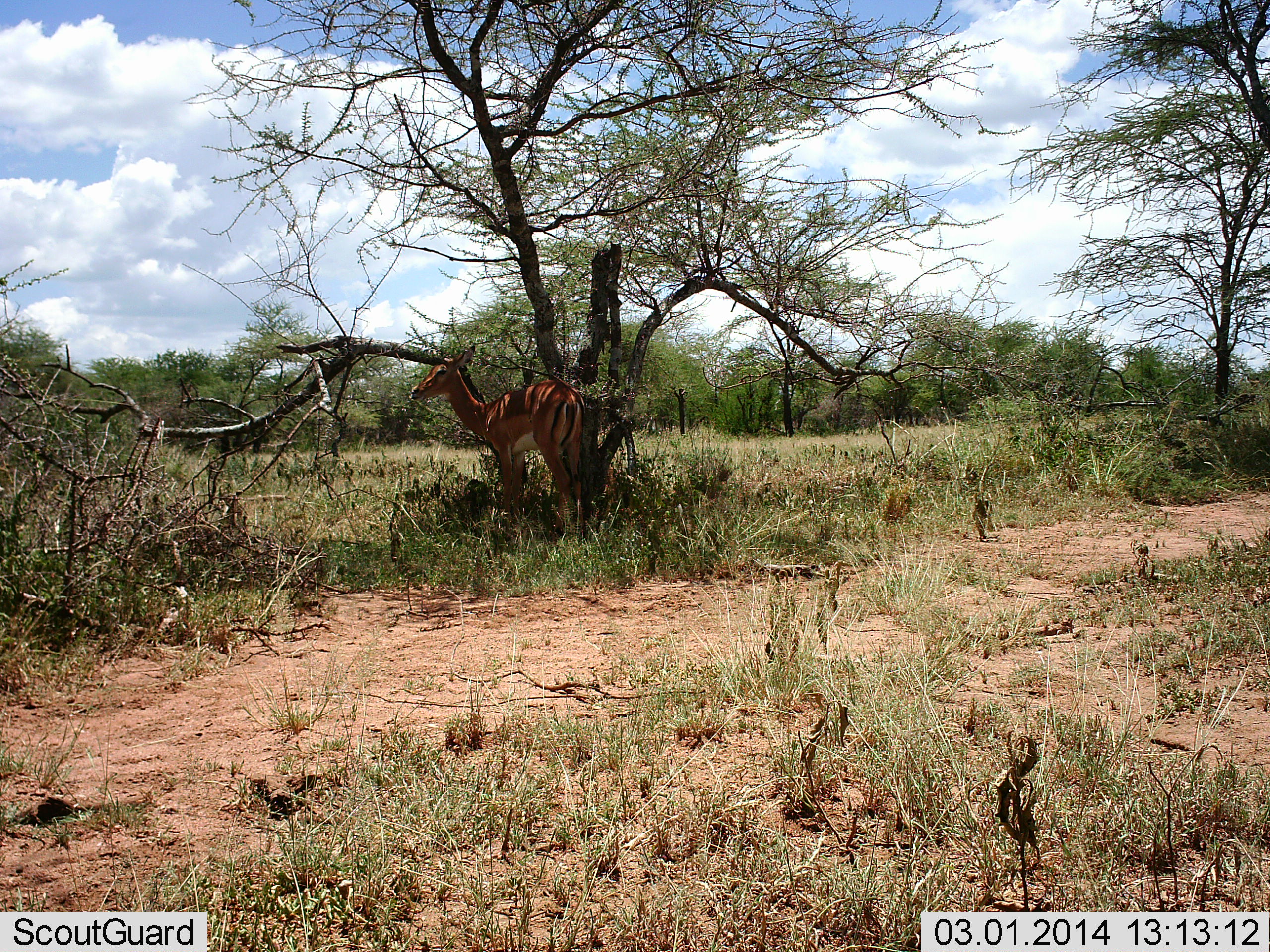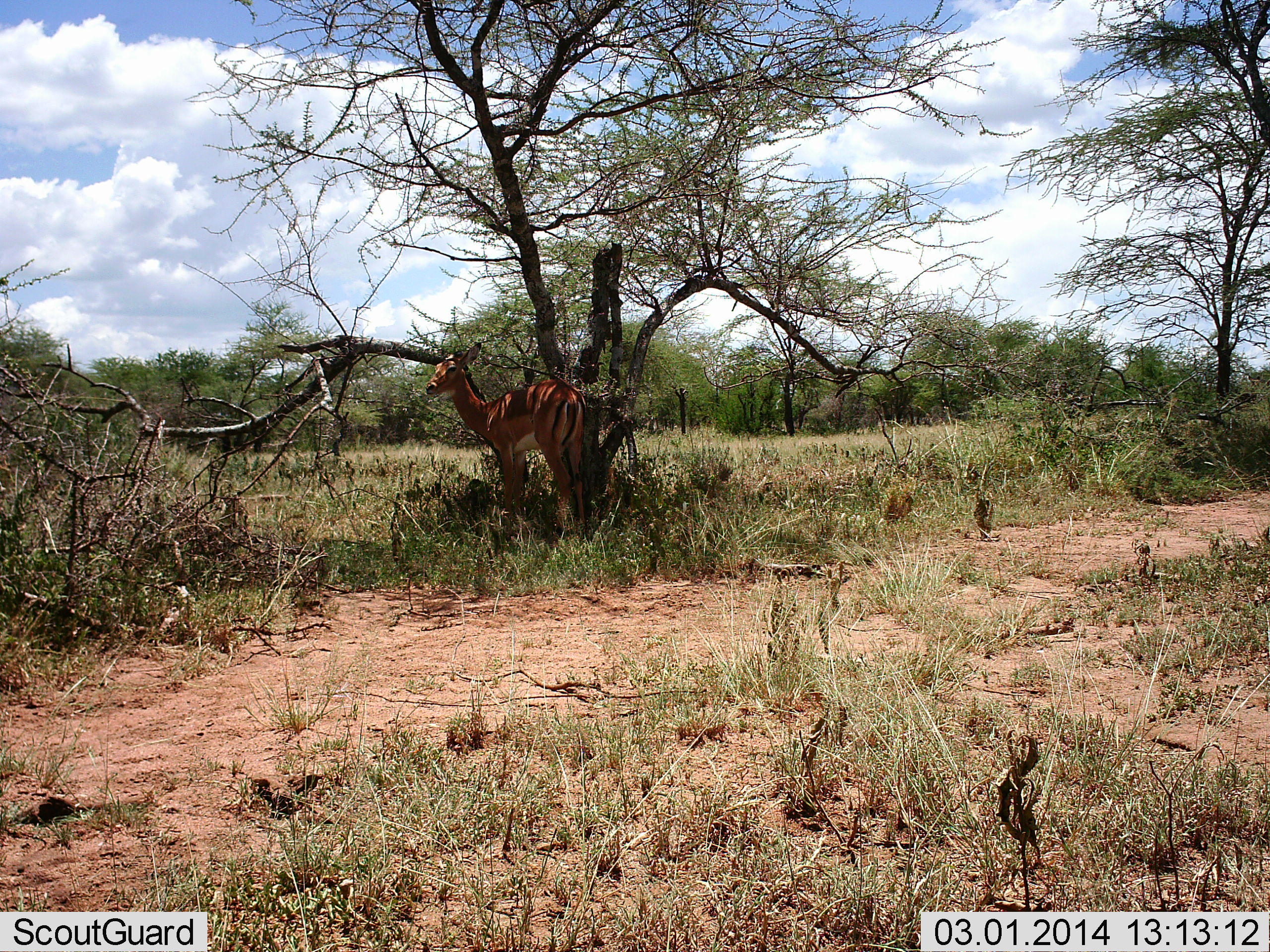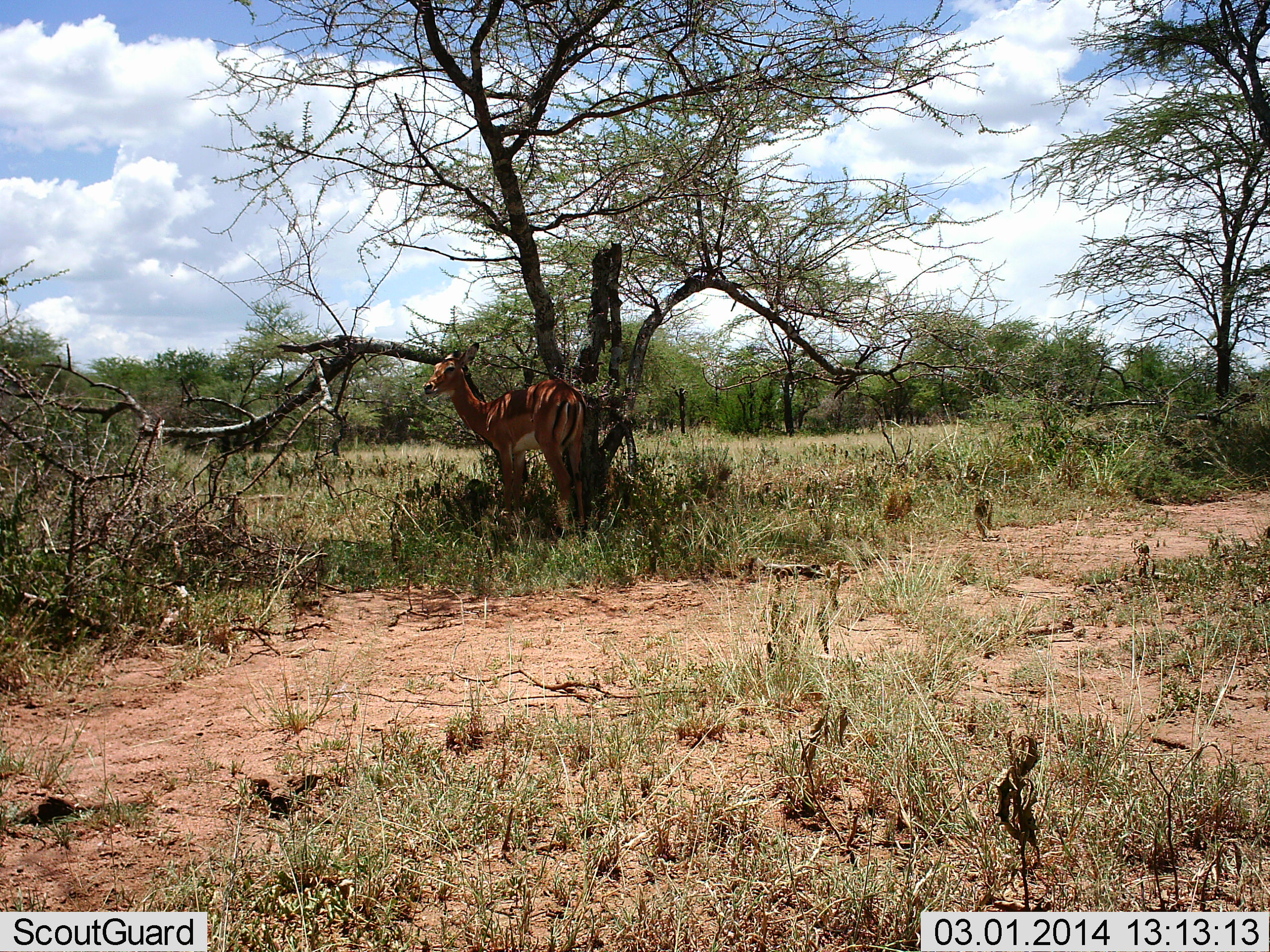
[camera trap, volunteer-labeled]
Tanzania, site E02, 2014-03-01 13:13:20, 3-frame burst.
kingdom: Animalia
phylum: Chordata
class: Mammalia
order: Artiodactyla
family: Bovidae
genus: Aepyceros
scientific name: Aepyceros melampus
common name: impala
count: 1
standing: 100%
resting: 0%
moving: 0%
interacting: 0%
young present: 0%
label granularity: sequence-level